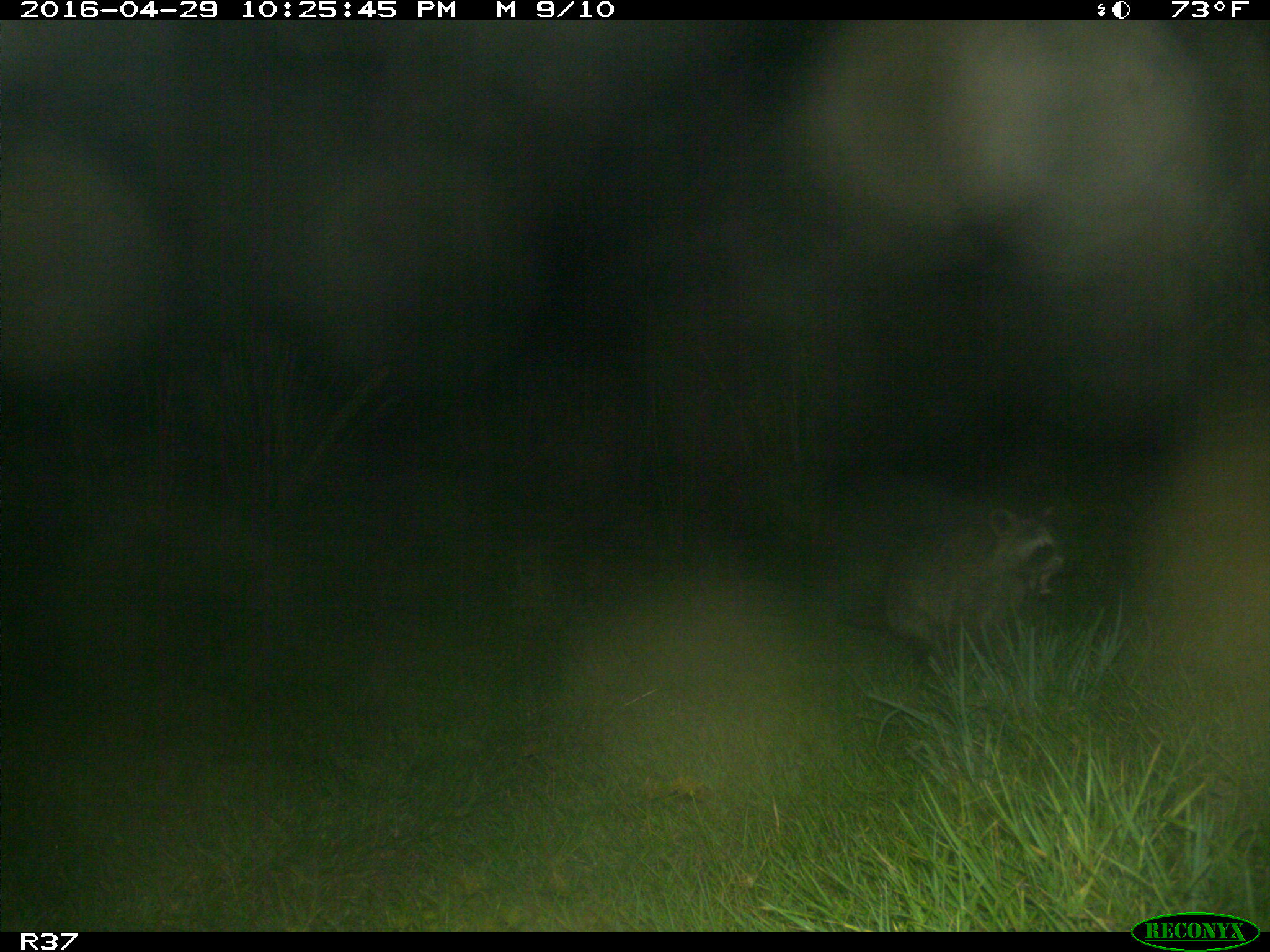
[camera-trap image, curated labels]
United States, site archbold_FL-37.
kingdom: Animalia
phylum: Chordata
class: Mammalia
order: Carnivora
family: Procyonidae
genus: Procyon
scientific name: Procyon lotor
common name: common raccoon